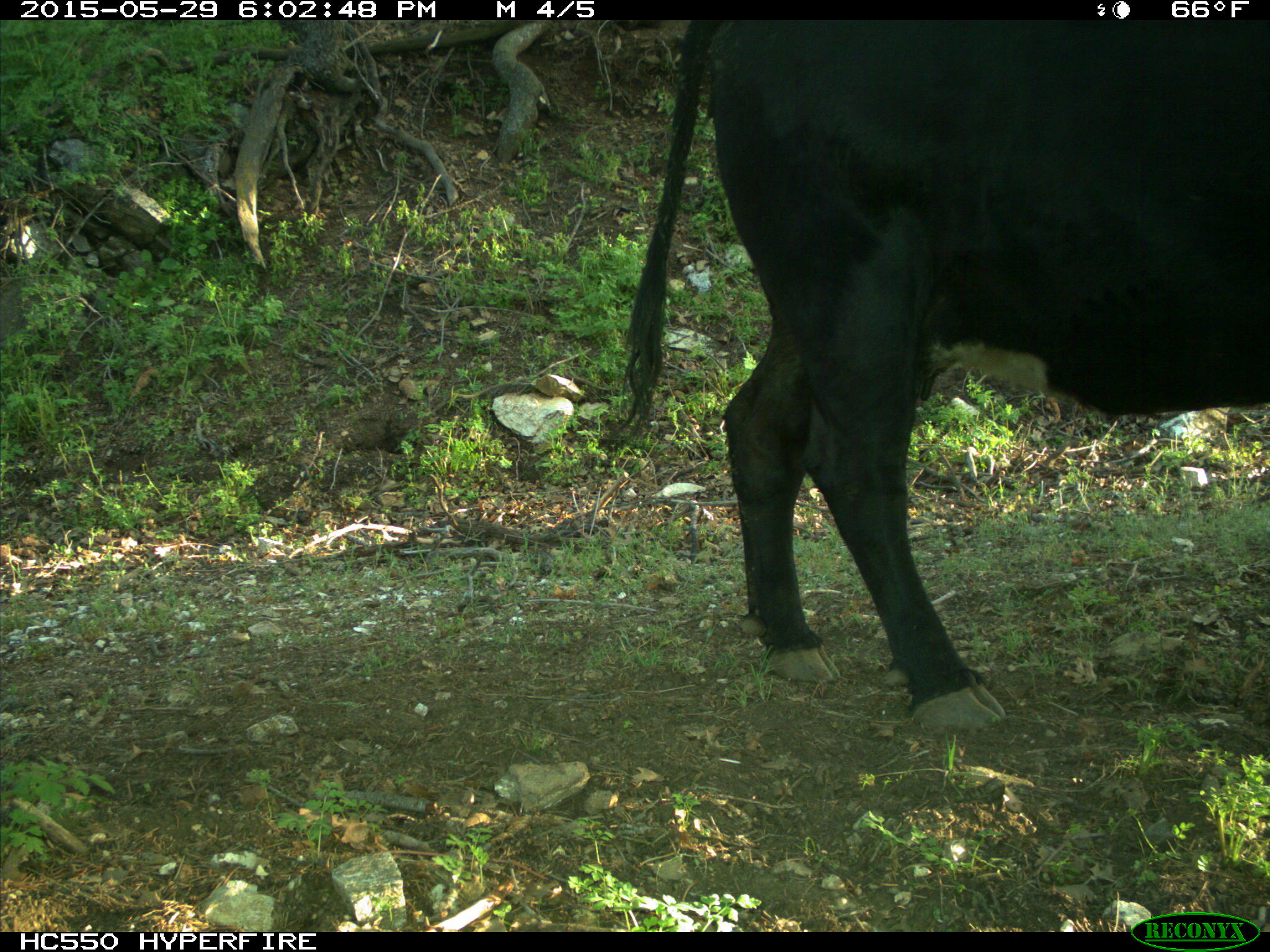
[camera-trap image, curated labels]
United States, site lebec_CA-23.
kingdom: Animalia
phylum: Chordata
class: Mammalia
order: Artiodactyla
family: Bovidae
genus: Bos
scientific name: Bos taurus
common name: domestic cow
Bos taurus (domestic cow).